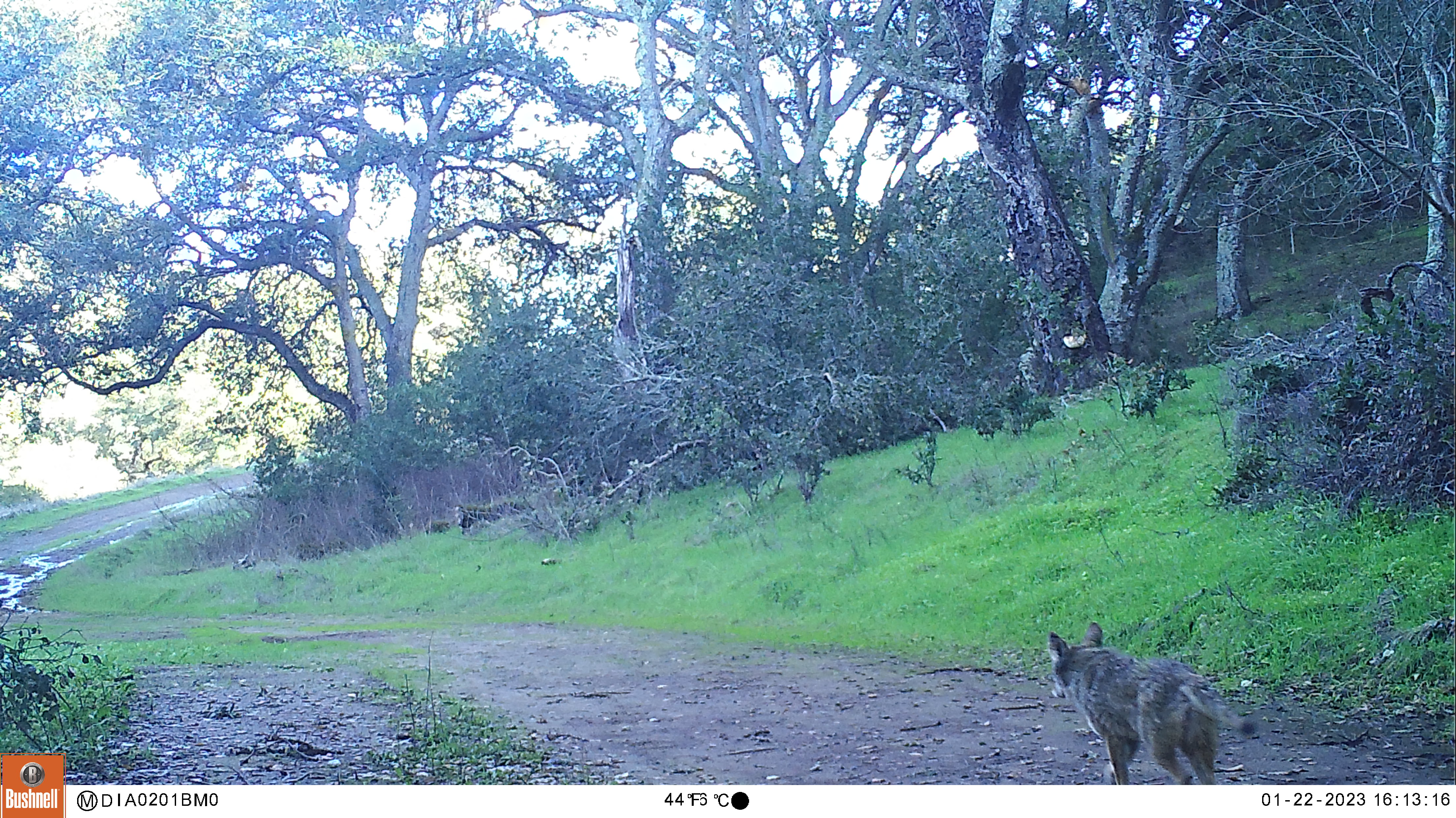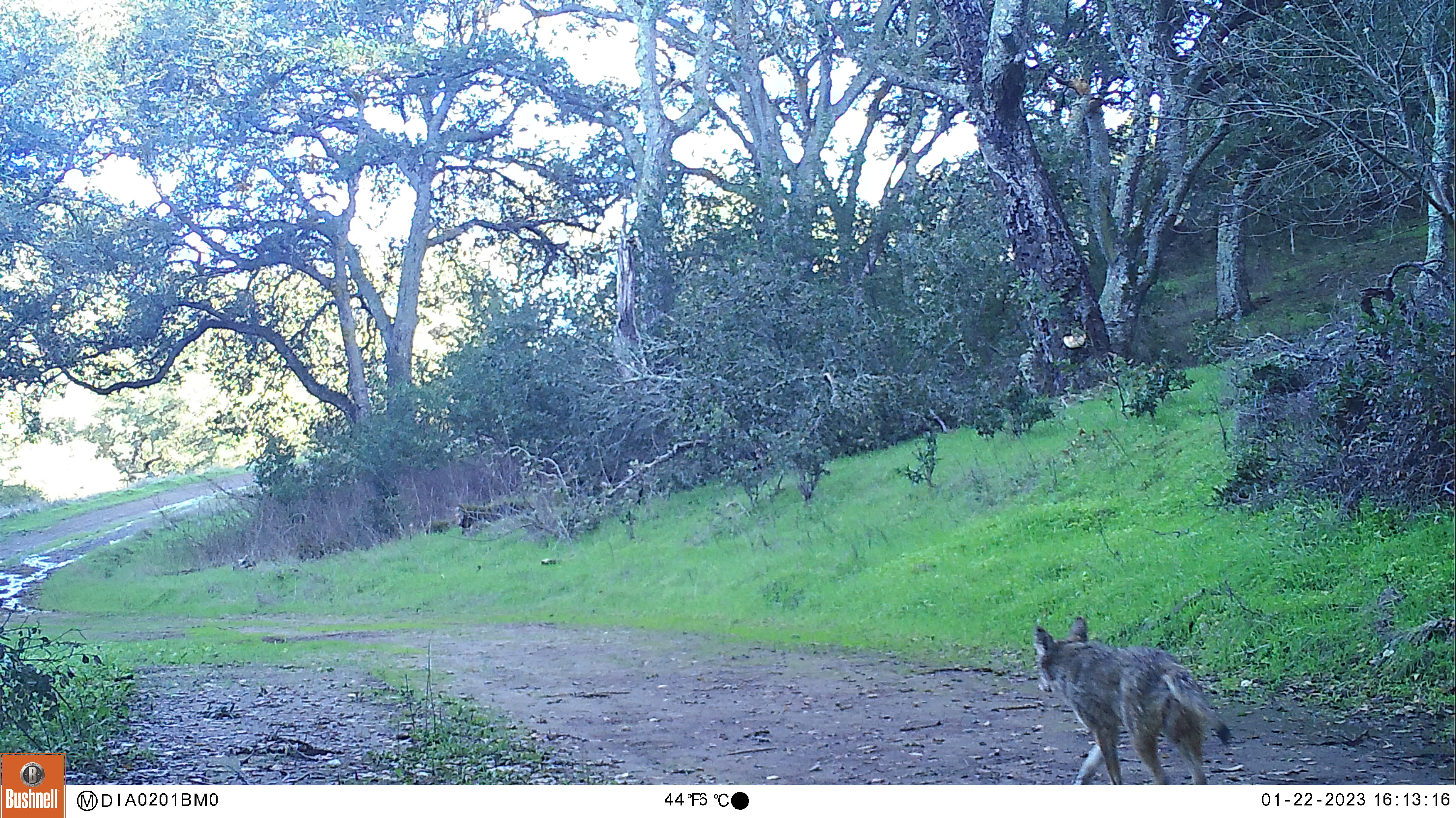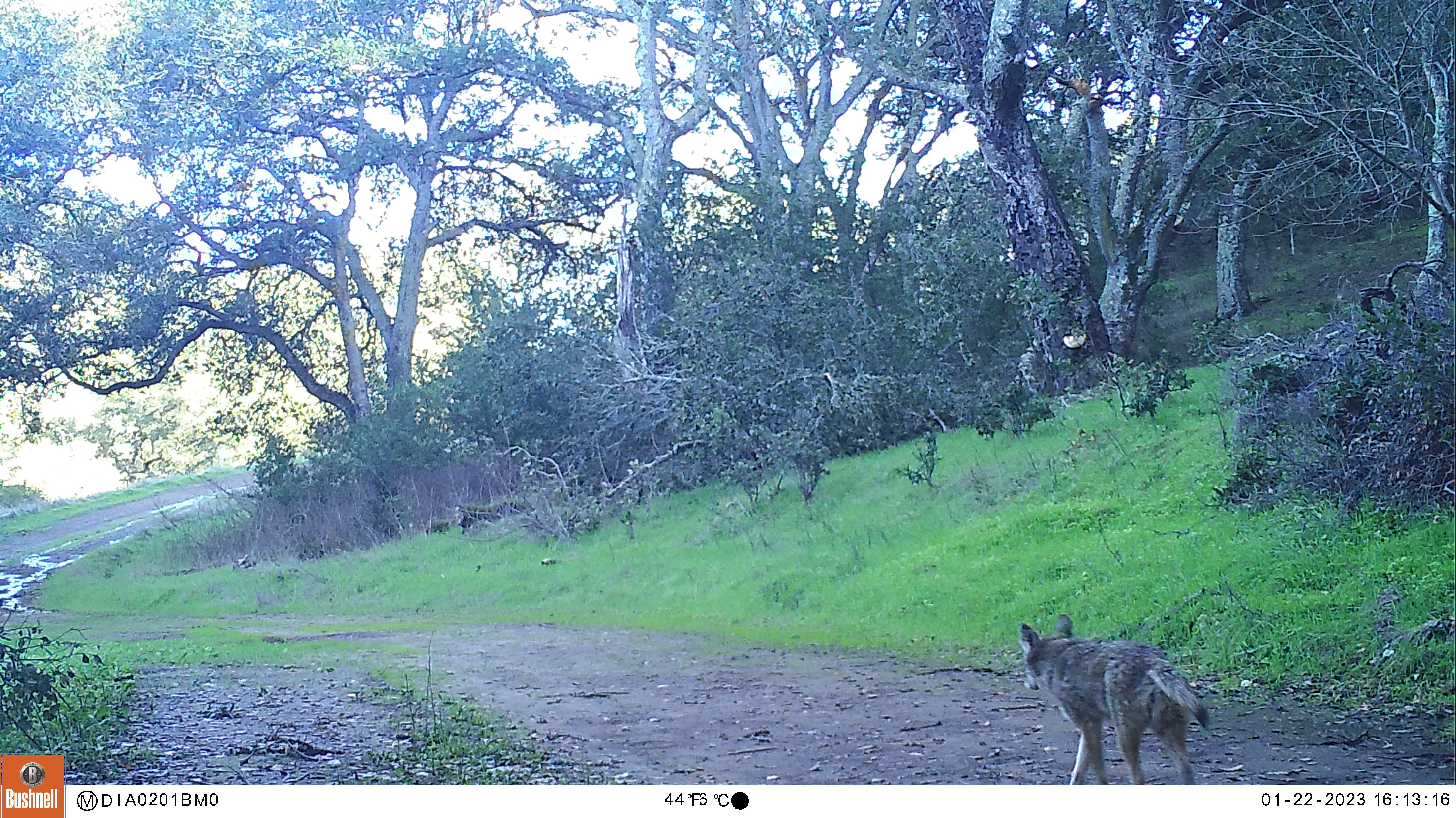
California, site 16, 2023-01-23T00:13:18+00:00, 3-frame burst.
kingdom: Animalia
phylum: Chordata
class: Mammalia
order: Carnivora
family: Canidae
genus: Canis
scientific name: Canis latrans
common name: coyote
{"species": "coyote (Canis latrans)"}